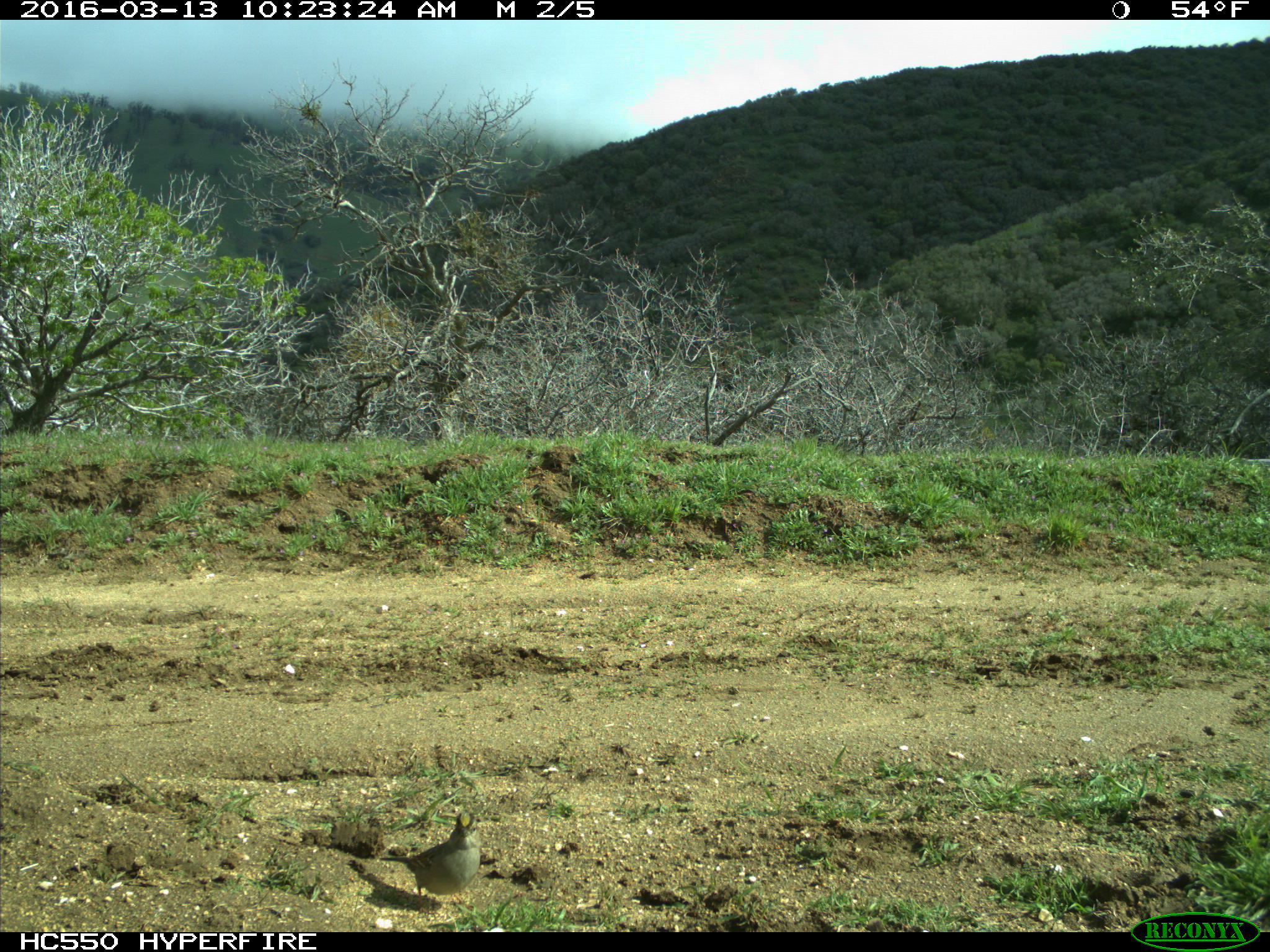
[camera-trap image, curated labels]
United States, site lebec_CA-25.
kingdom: Animalia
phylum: Chordata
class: Aves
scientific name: Aves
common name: birds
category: unidentified bird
Unidentified bird (birds) (Aves).